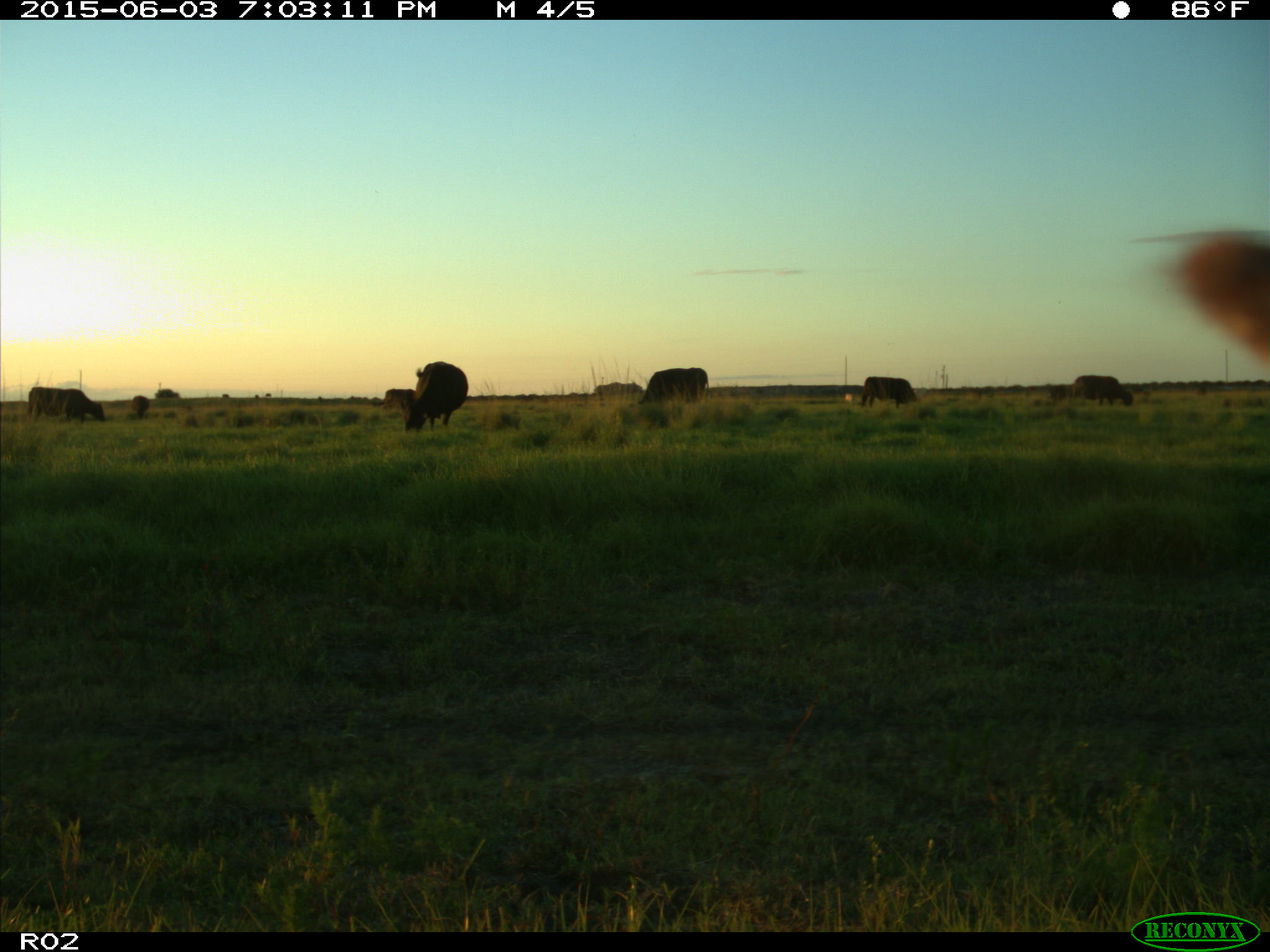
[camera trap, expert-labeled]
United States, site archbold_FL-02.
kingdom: Animalia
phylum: Chordata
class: Mammalia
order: Artiodactyla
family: Bovidae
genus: Bos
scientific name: Bos taurus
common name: domestic cow